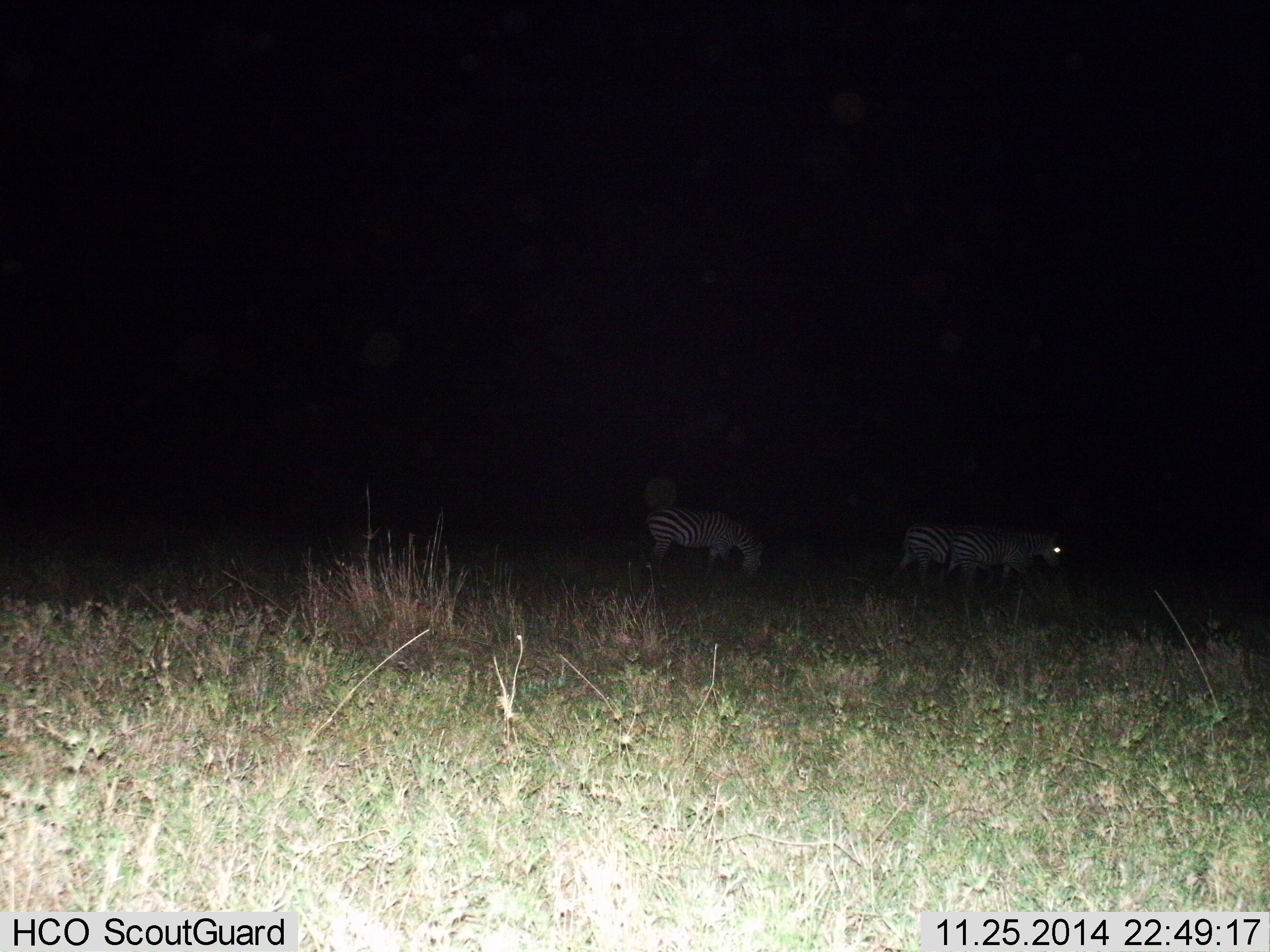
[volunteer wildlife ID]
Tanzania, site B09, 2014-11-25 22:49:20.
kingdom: Animalia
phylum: Chordata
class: Mammalia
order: Perissodactyla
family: Equidae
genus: Equus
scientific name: Equus quagga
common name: plains zebra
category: zebra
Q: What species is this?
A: Zebra (plains zebra) (Equus quagga).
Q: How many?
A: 3.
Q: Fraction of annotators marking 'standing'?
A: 60%.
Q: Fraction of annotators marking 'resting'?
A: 0%.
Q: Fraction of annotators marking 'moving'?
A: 30%.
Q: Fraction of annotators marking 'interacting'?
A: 0%.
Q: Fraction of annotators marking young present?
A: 0%.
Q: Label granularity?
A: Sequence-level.